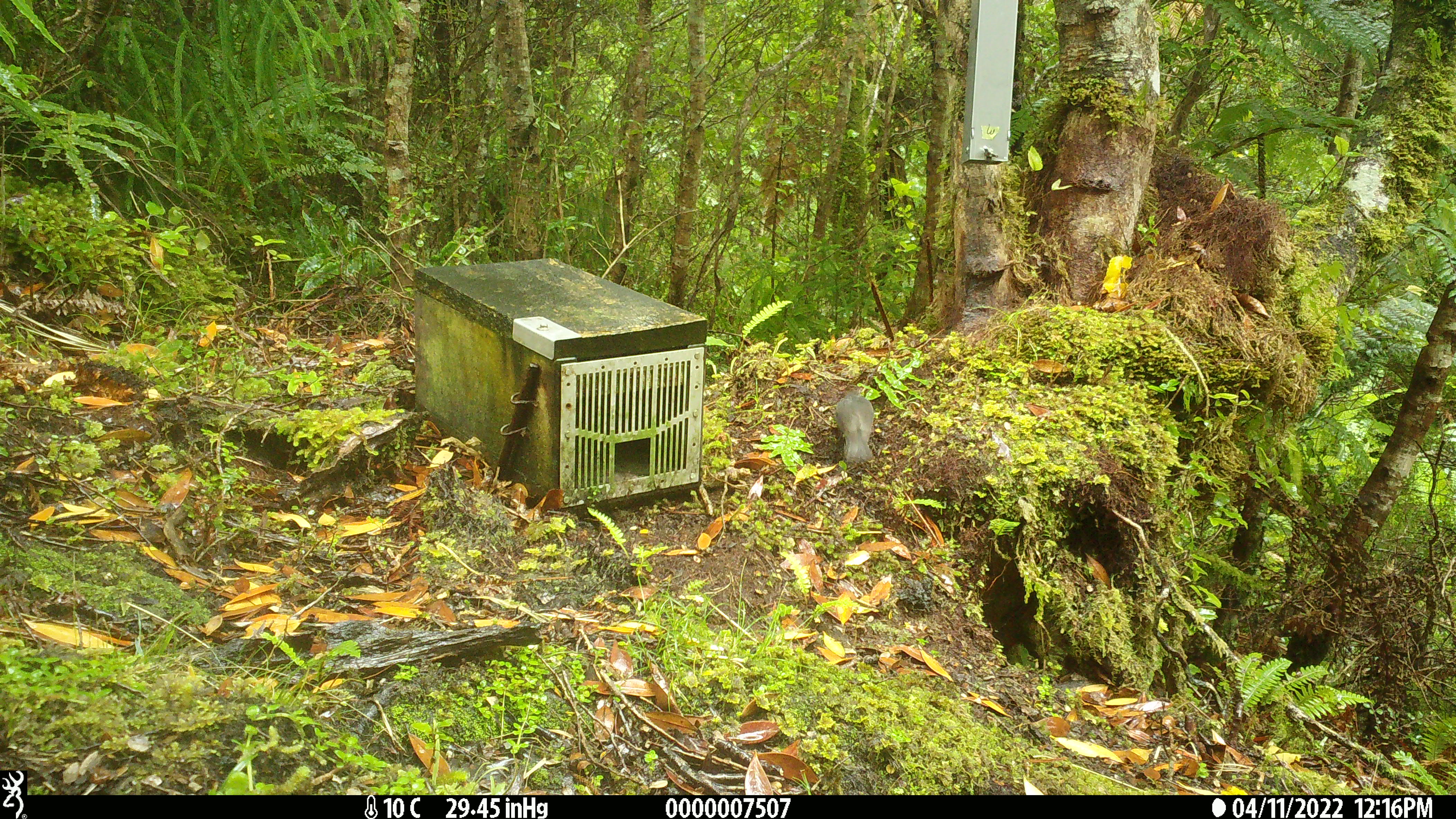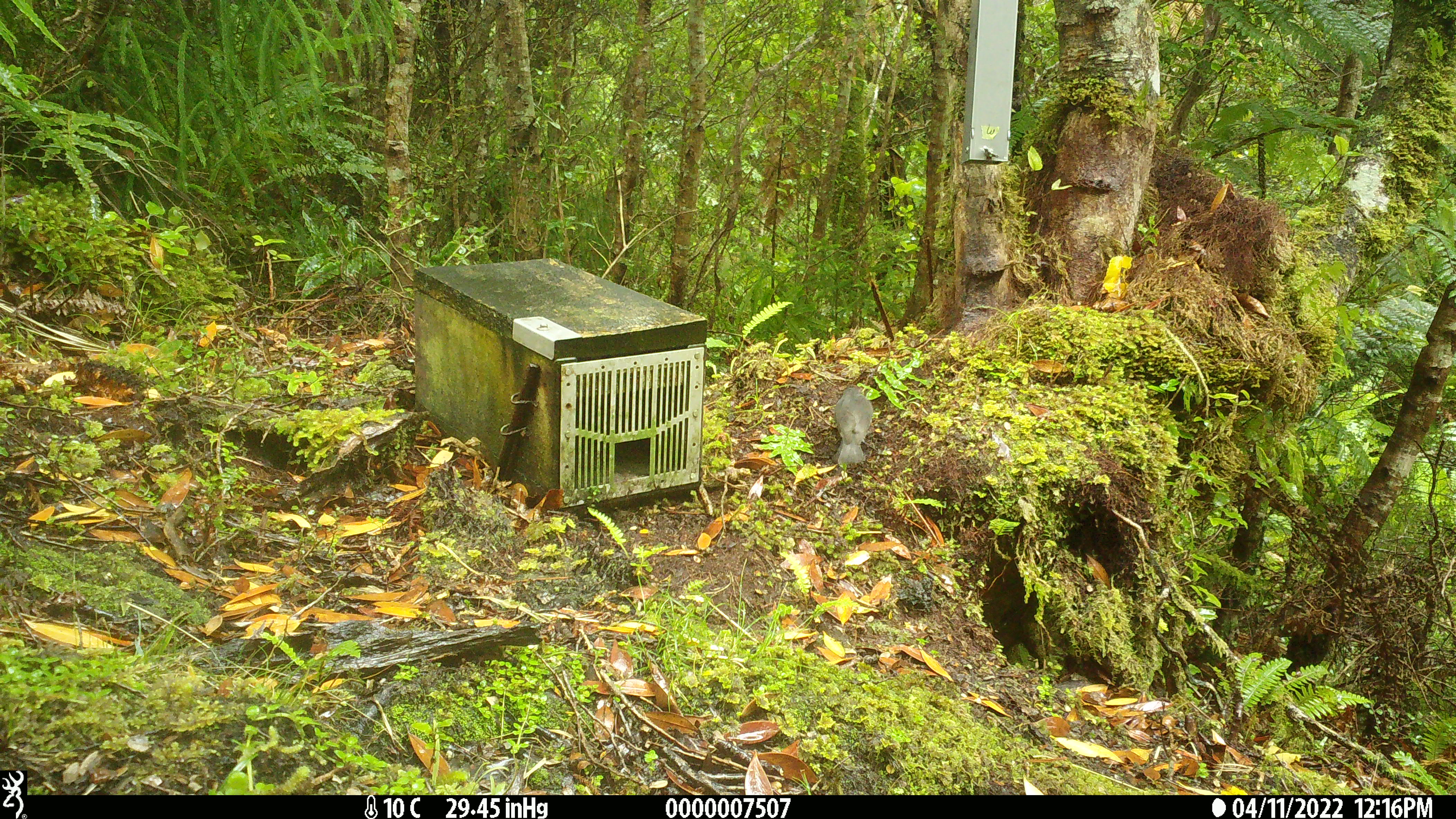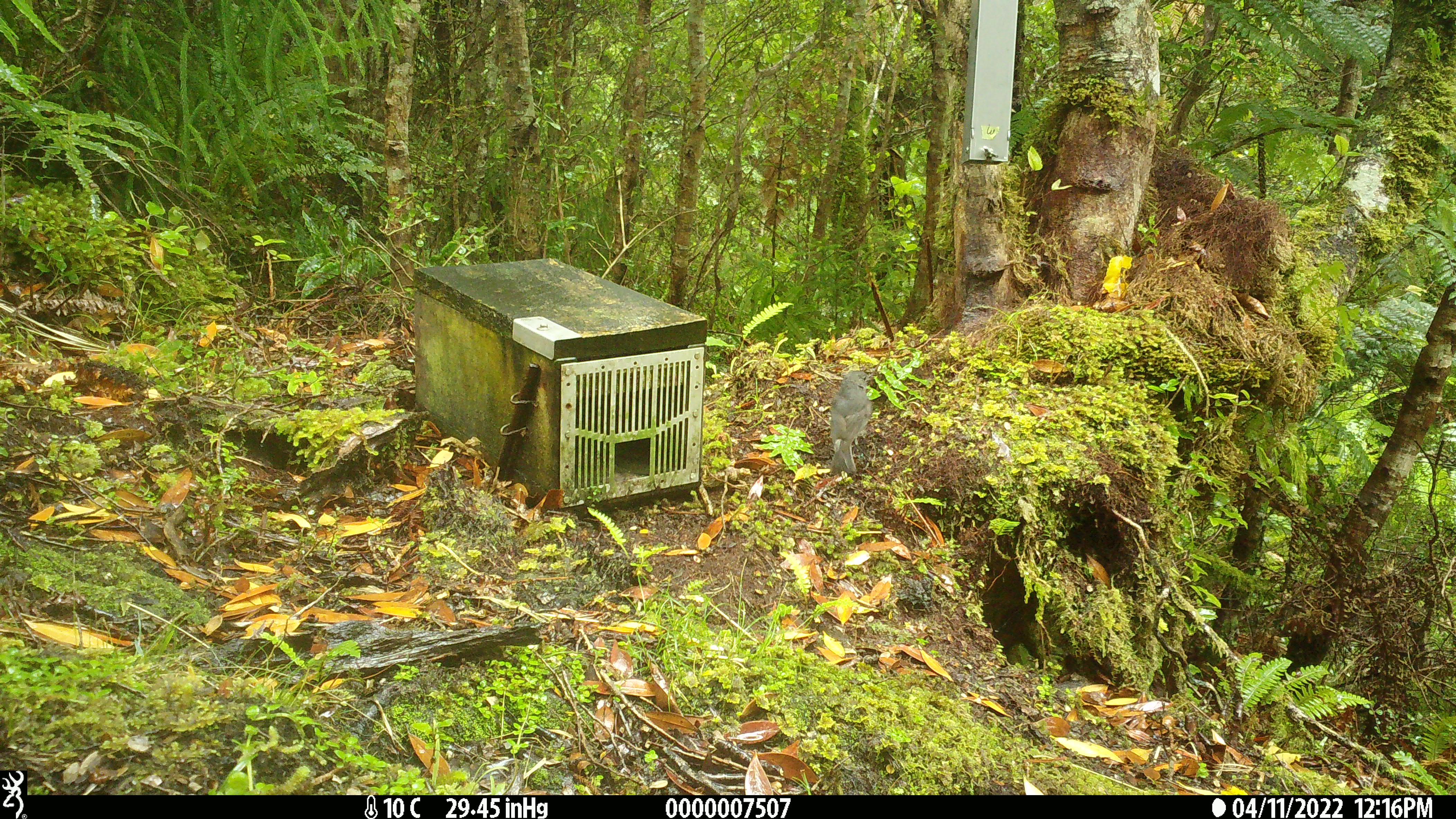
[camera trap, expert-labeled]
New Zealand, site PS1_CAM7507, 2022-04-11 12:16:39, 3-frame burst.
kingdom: Animalia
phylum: Chordata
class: Aves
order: Passeriformes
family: Petroicidae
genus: Petroica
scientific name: Petroica australis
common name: new zealand robin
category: robin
Robin (new zealand robin) (Petroica australis).